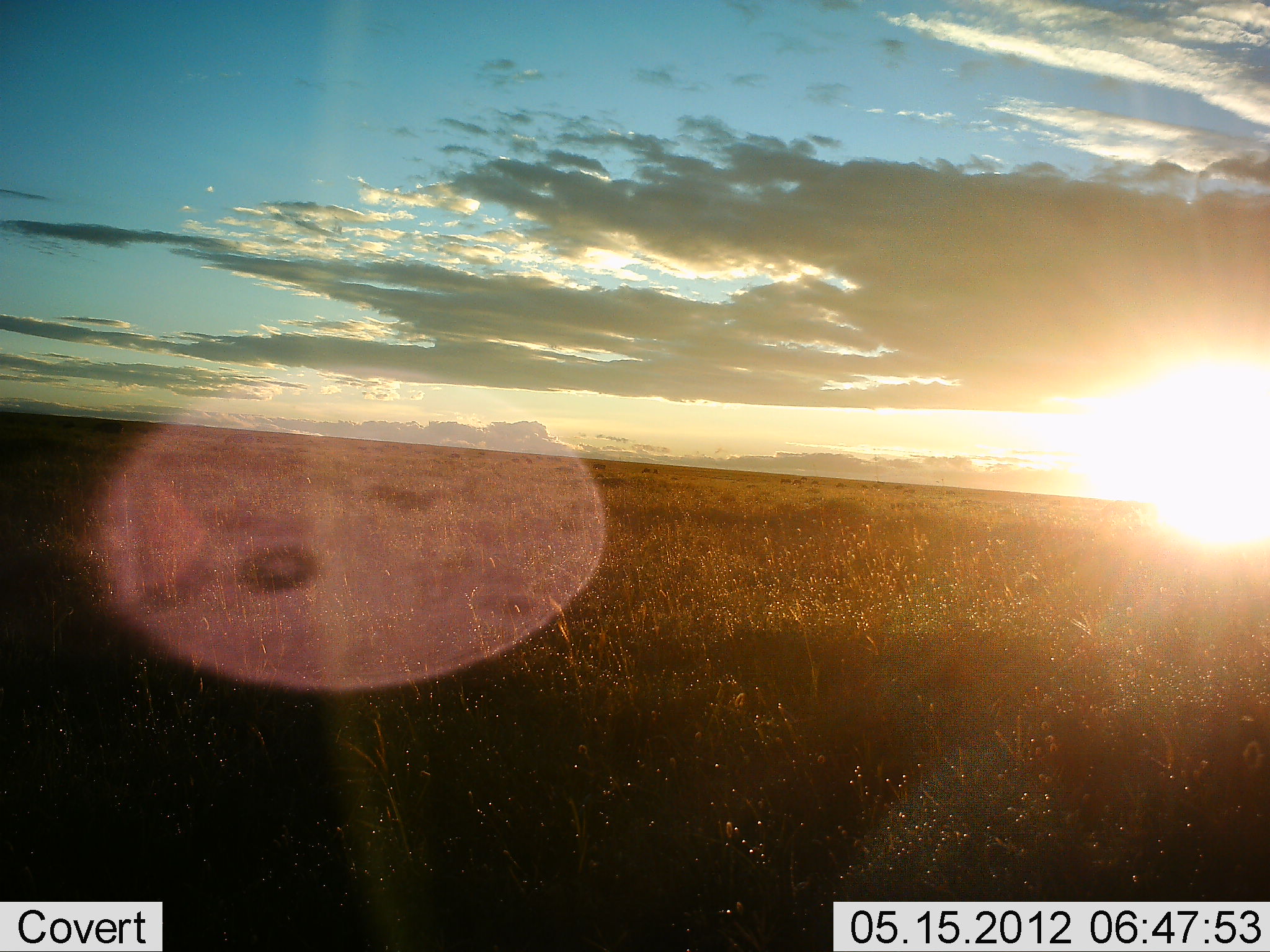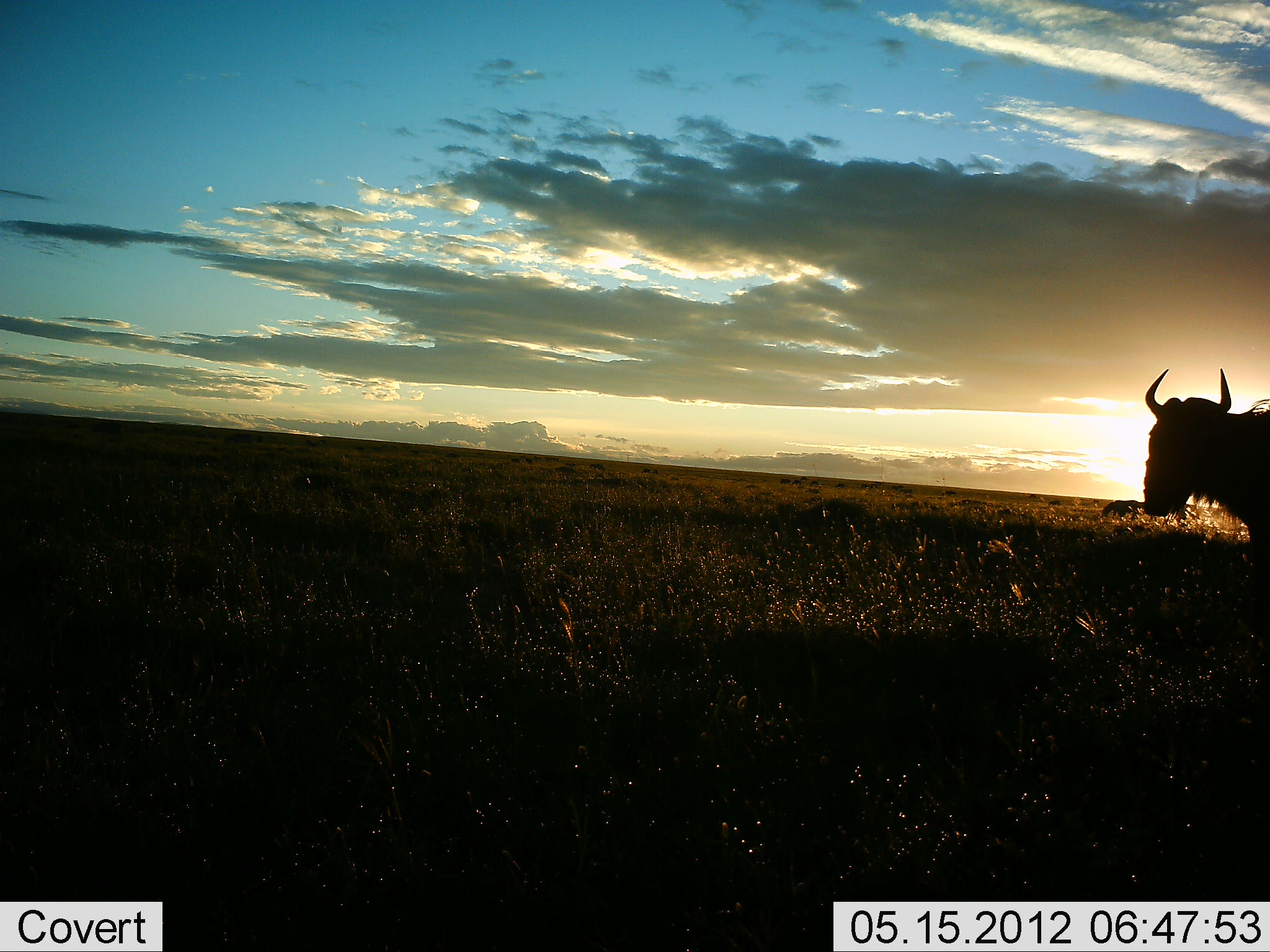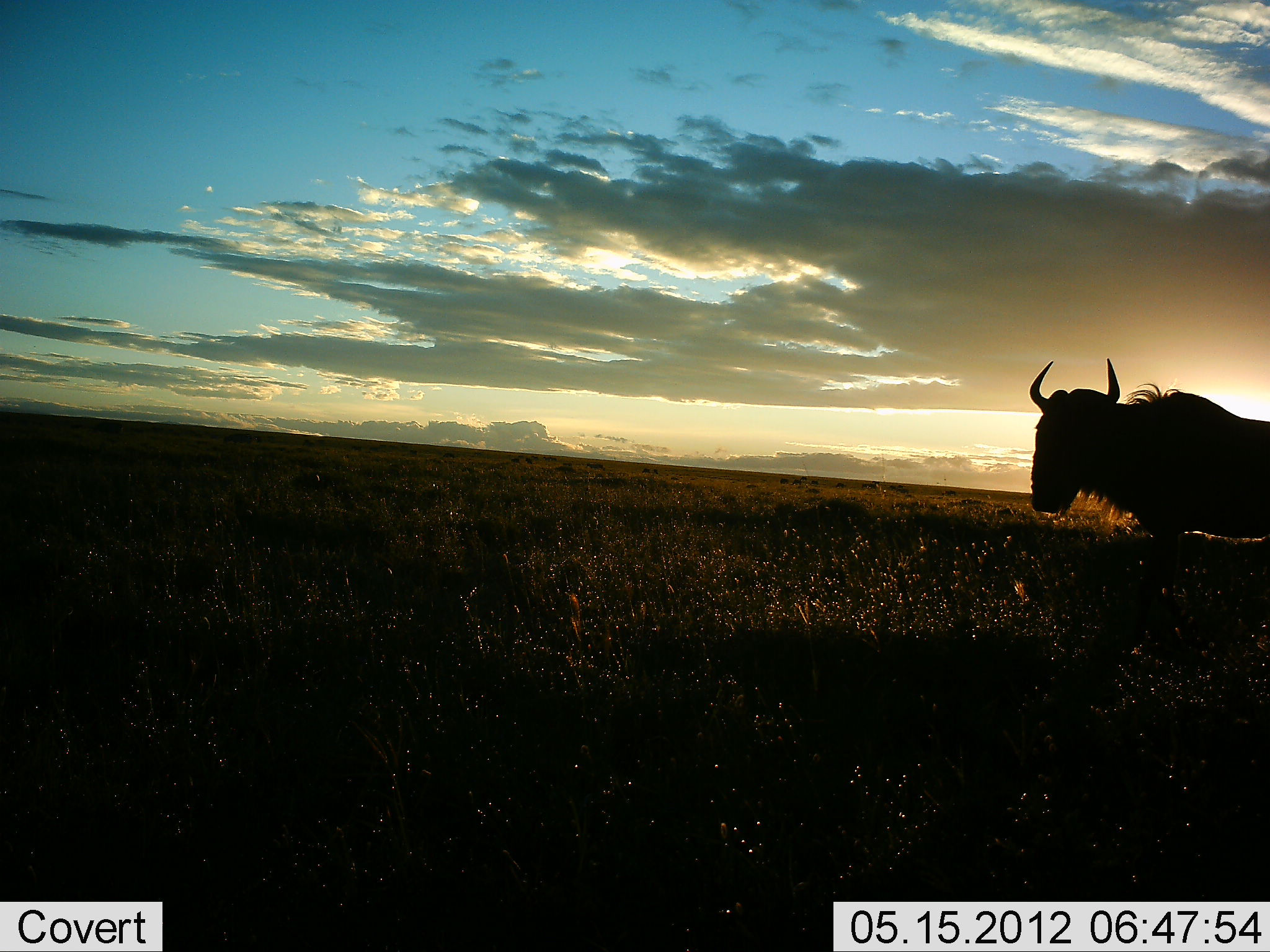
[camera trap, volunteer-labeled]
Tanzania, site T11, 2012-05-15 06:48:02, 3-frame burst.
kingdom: Animalia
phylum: Chordata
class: Mammalia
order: Artiodactyla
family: Bovidae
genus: Connochaetes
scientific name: Connochaetes taurinus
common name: blue wildebeest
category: wildebeest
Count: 1.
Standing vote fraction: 10%.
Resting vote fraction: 0%.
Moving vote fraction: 100%.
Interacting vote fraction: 0%.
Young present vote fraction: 0%.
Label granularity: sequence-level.